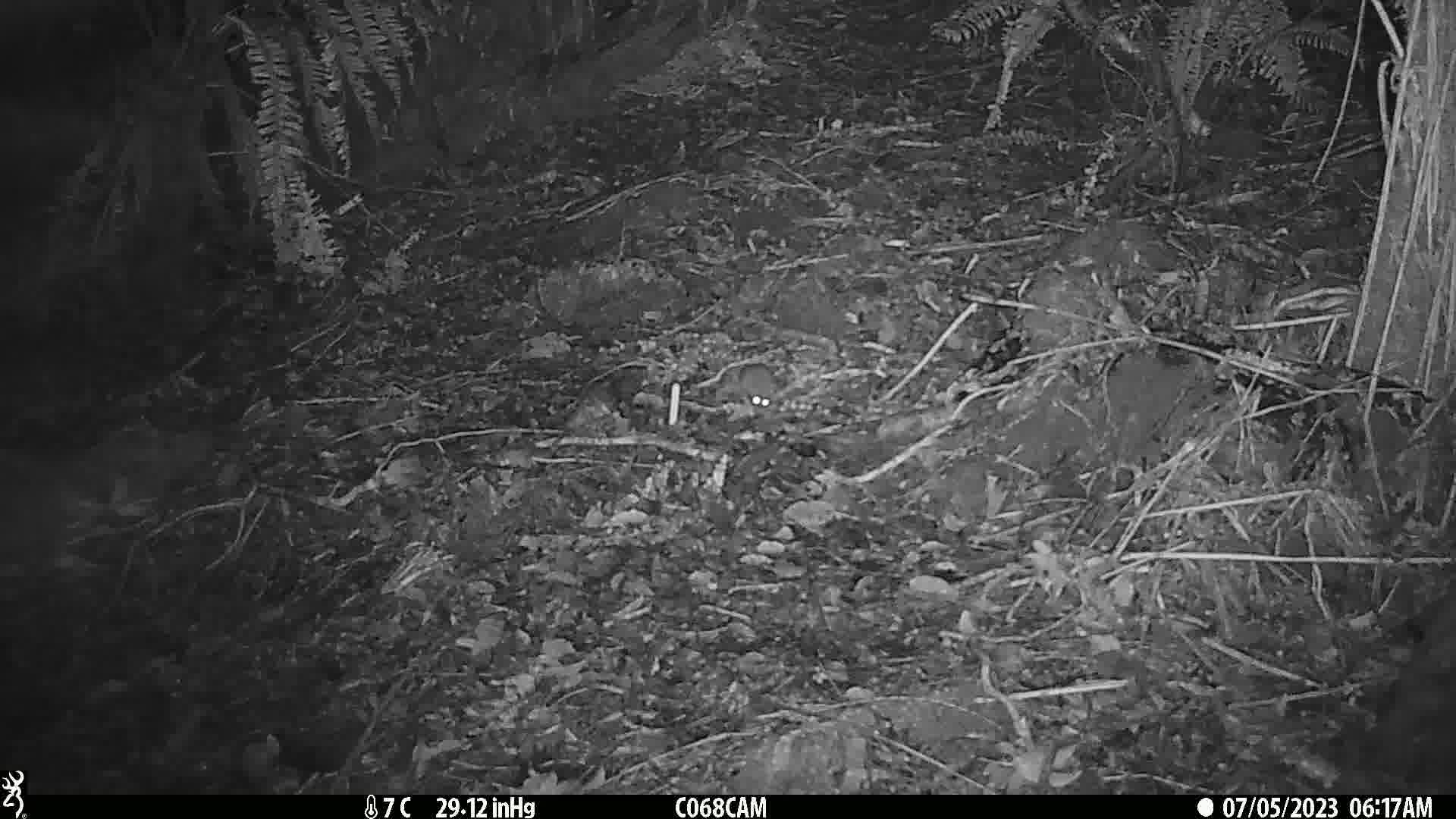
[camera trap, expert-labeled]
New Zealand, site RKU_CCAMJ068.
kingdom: Animalia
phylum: Chordata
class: Mammalia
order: Rodentia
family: Muridae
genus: Rattus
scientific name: Rattus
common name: rat